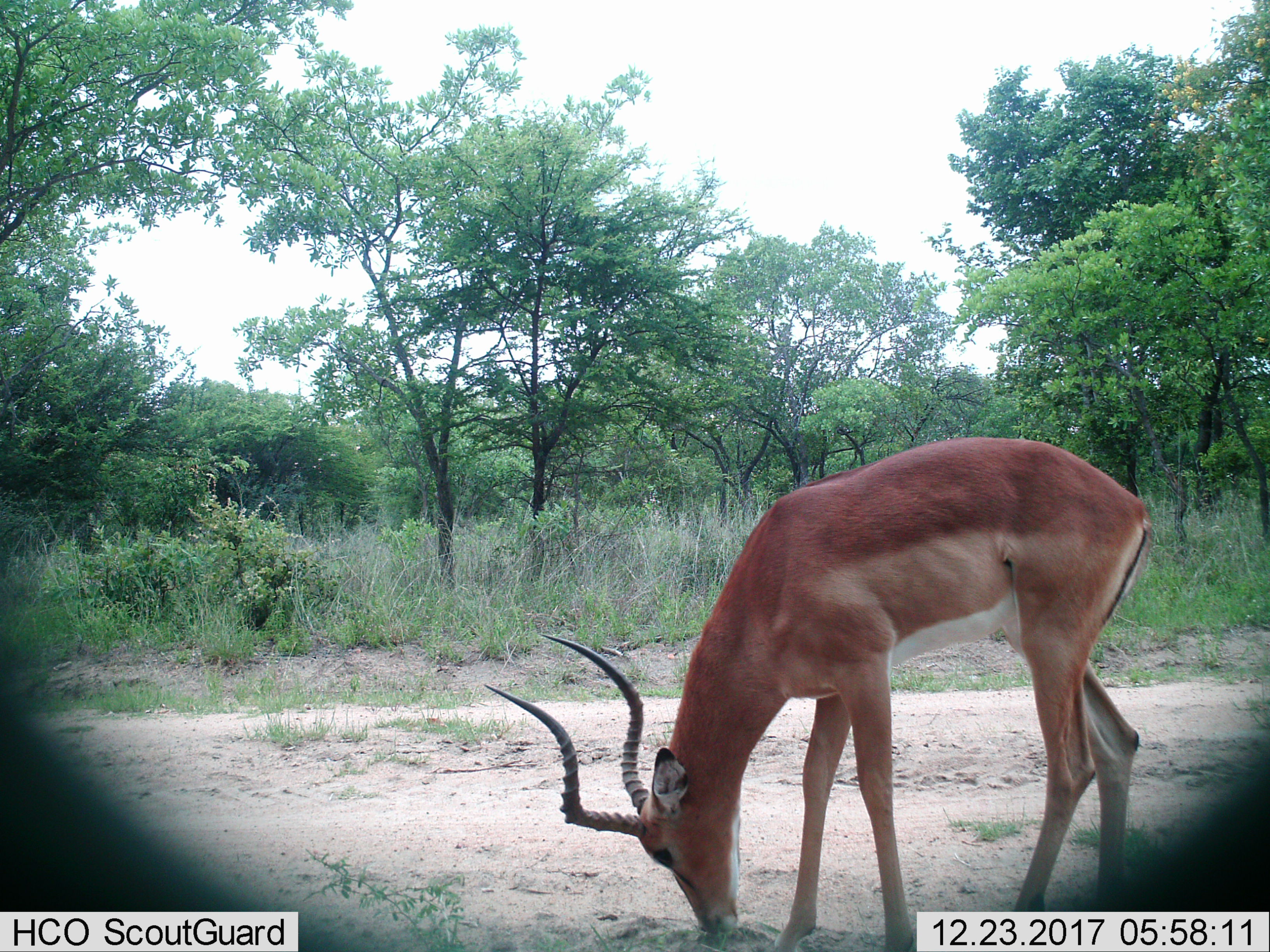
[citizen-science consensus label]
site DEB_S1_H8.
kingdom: Animalia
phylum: Chordata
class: Mammalia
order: Artiodactyla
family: Bovidae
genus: Aepyceros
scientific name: Aepyceros melampus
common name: impala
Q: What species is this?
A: Impala (Aepyceros melampus).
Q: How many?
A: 1.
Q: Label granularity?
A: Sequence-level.